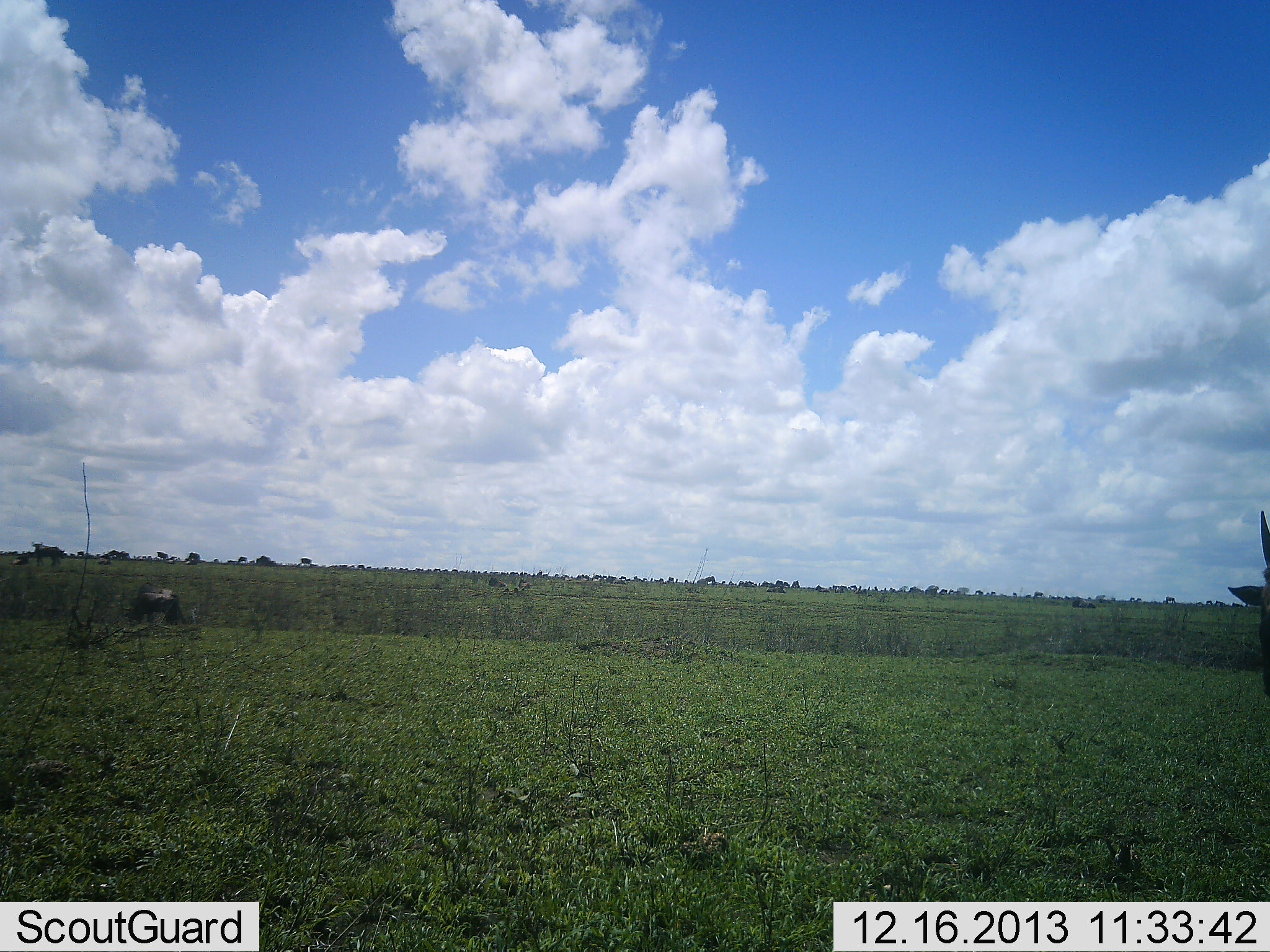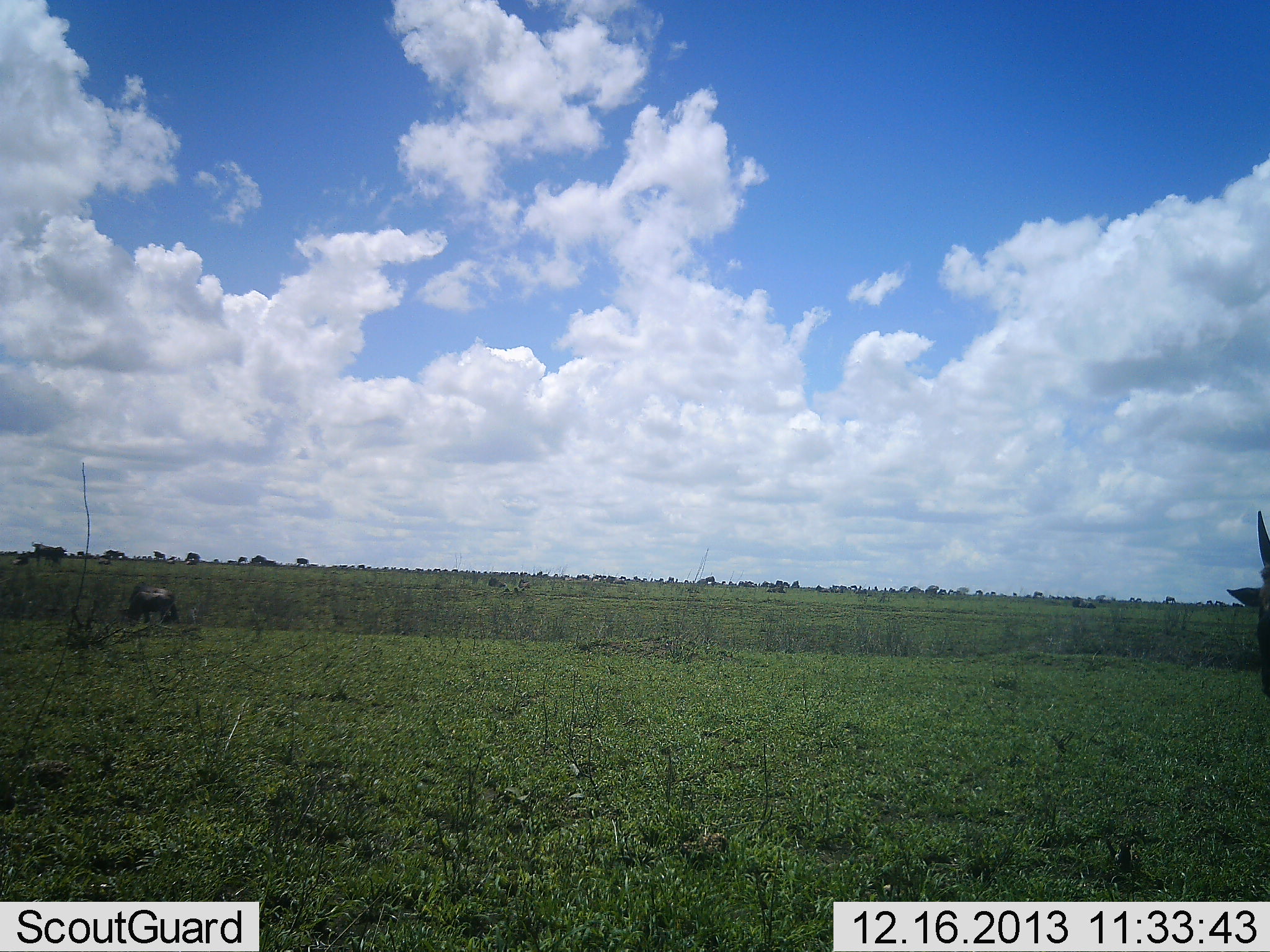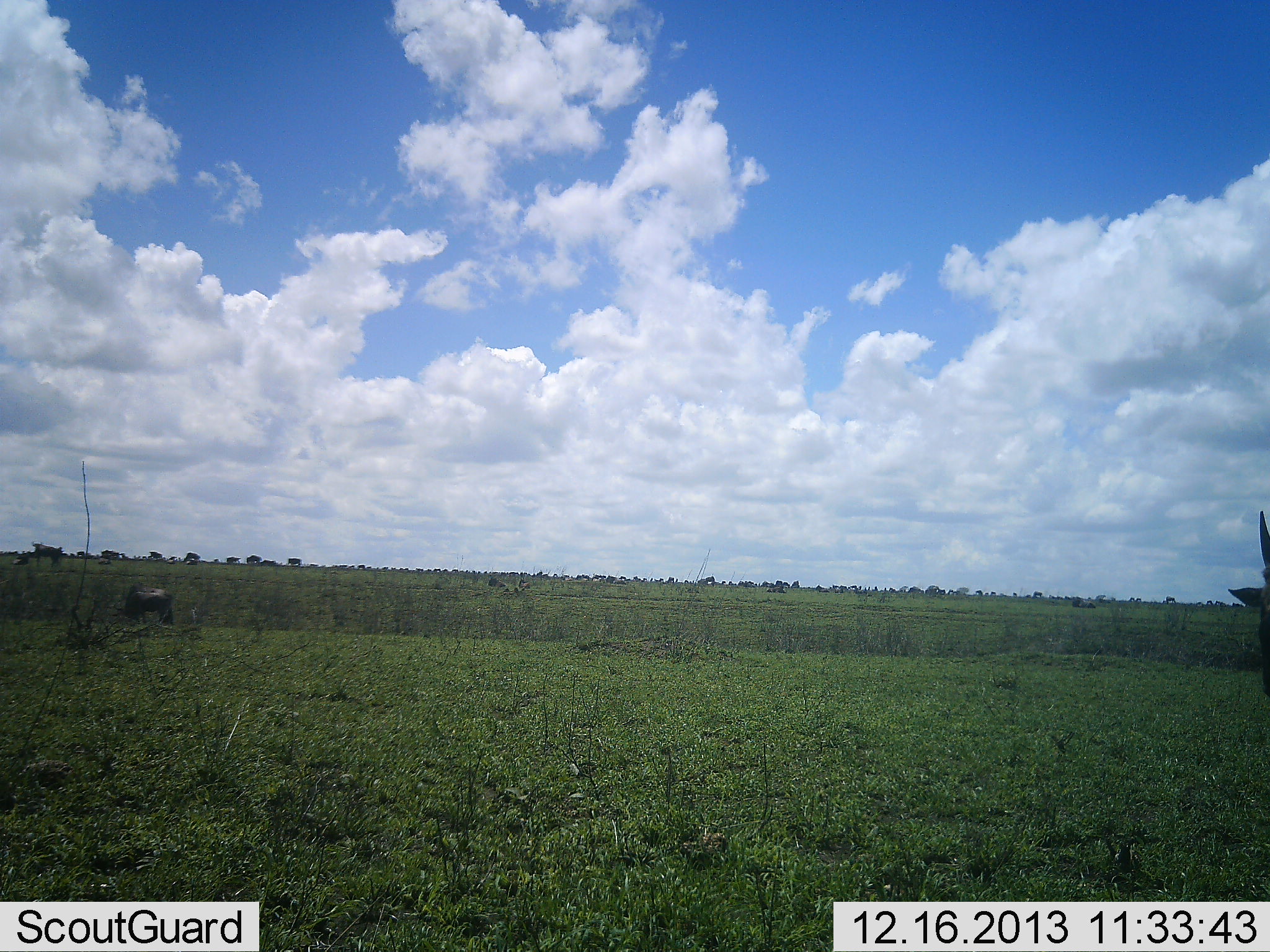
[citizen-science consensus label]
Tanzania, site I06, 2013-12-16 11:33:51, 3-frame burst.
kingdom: Animalia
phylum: Chordata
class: Mammalia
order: Artiodactyla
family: Bovidae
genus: Connochaetes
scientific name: Connochaetes taurinus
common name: blue wildebeest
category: wildebeest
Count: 8.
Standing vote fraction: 60%.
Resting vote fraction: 0%.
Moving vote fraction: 80%.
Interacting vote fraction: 0%.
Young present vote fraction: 0%.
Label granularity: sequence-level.